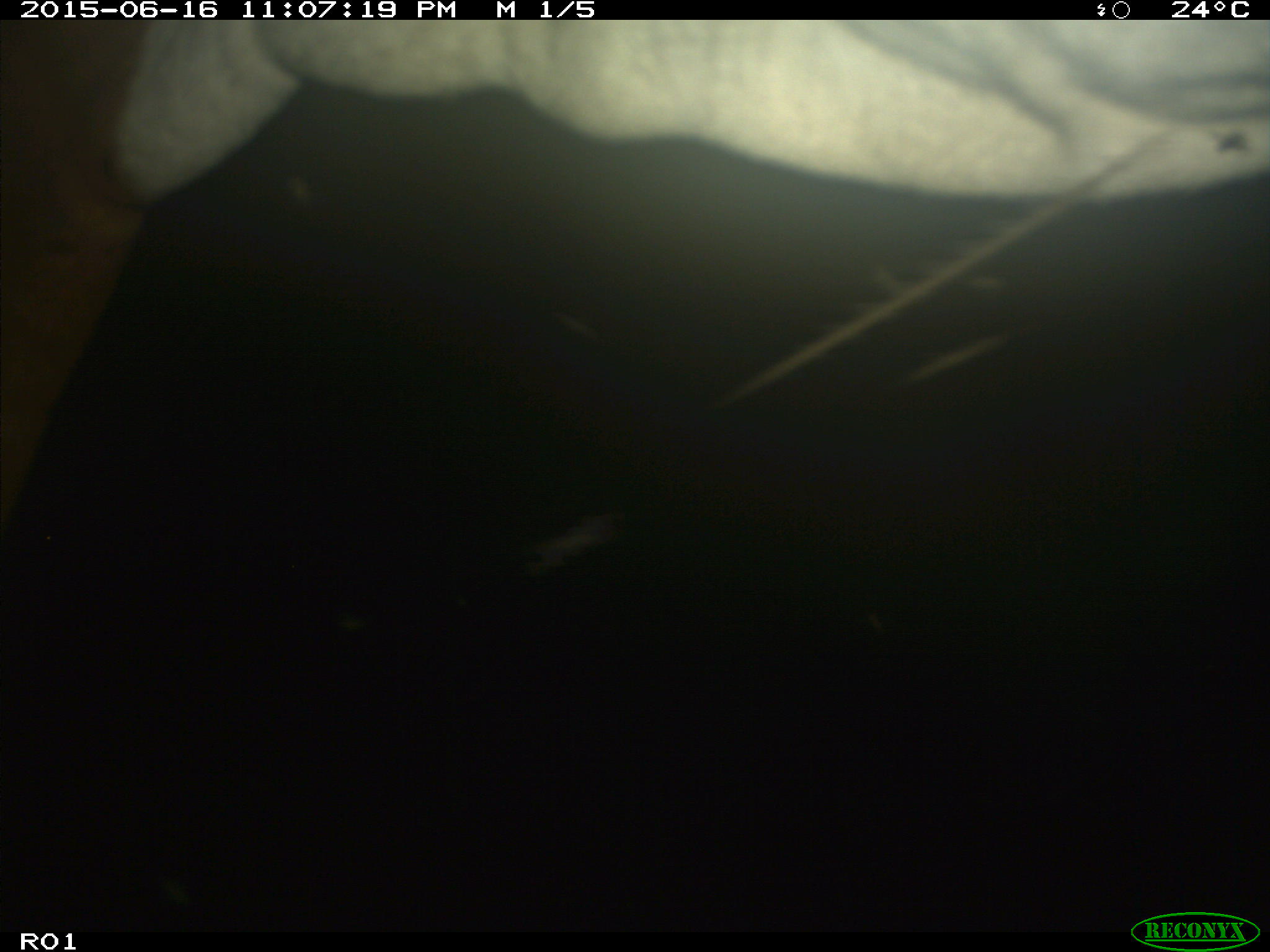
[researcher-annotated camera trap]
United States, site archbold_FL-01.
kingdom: Animalia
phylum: Chordata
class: Mammalia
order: Artiodactyla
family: Bovidae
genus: Bos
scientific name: Bos taurus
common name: domestic cow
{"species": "Bos taurus (domestic cow)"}